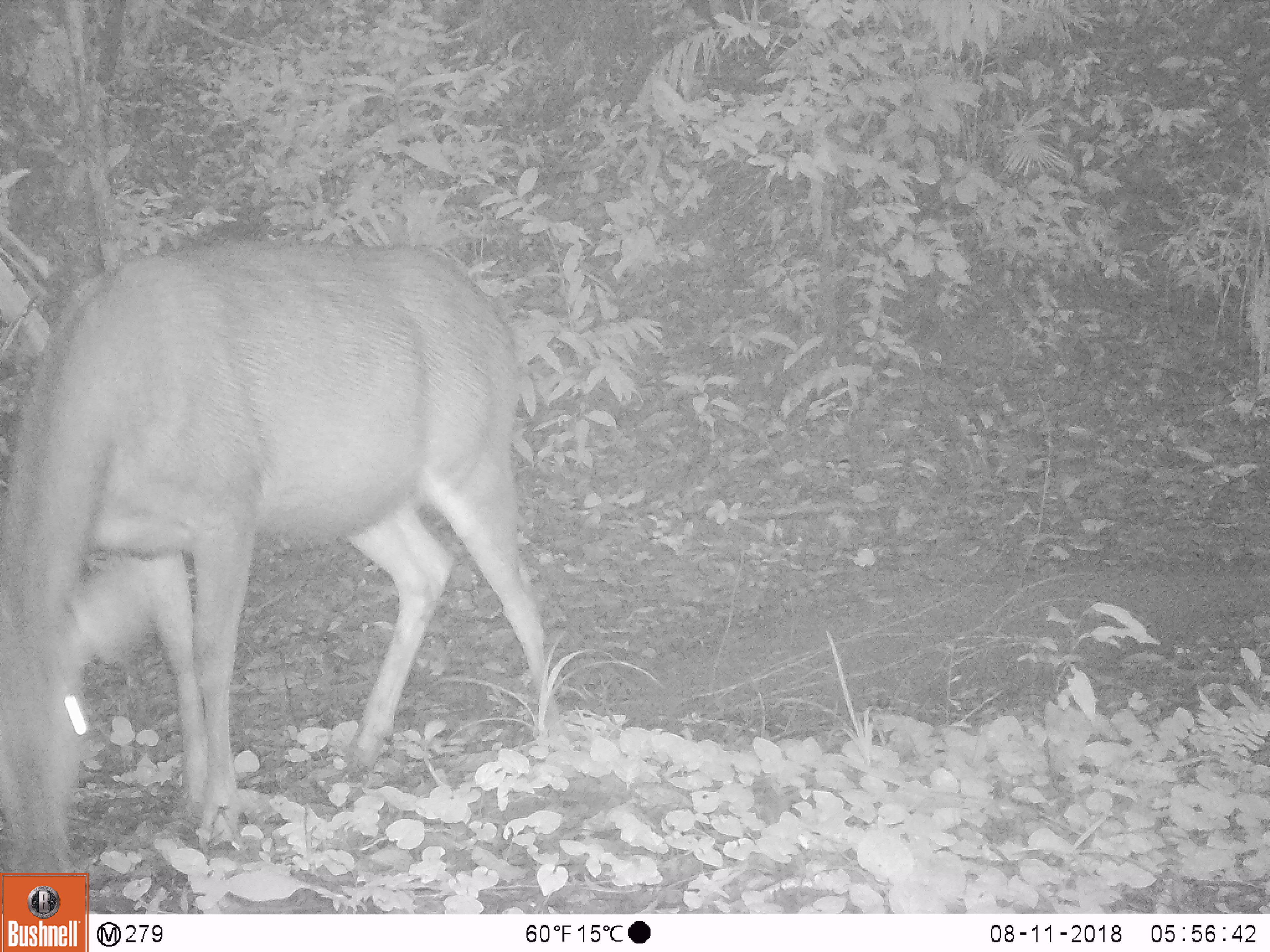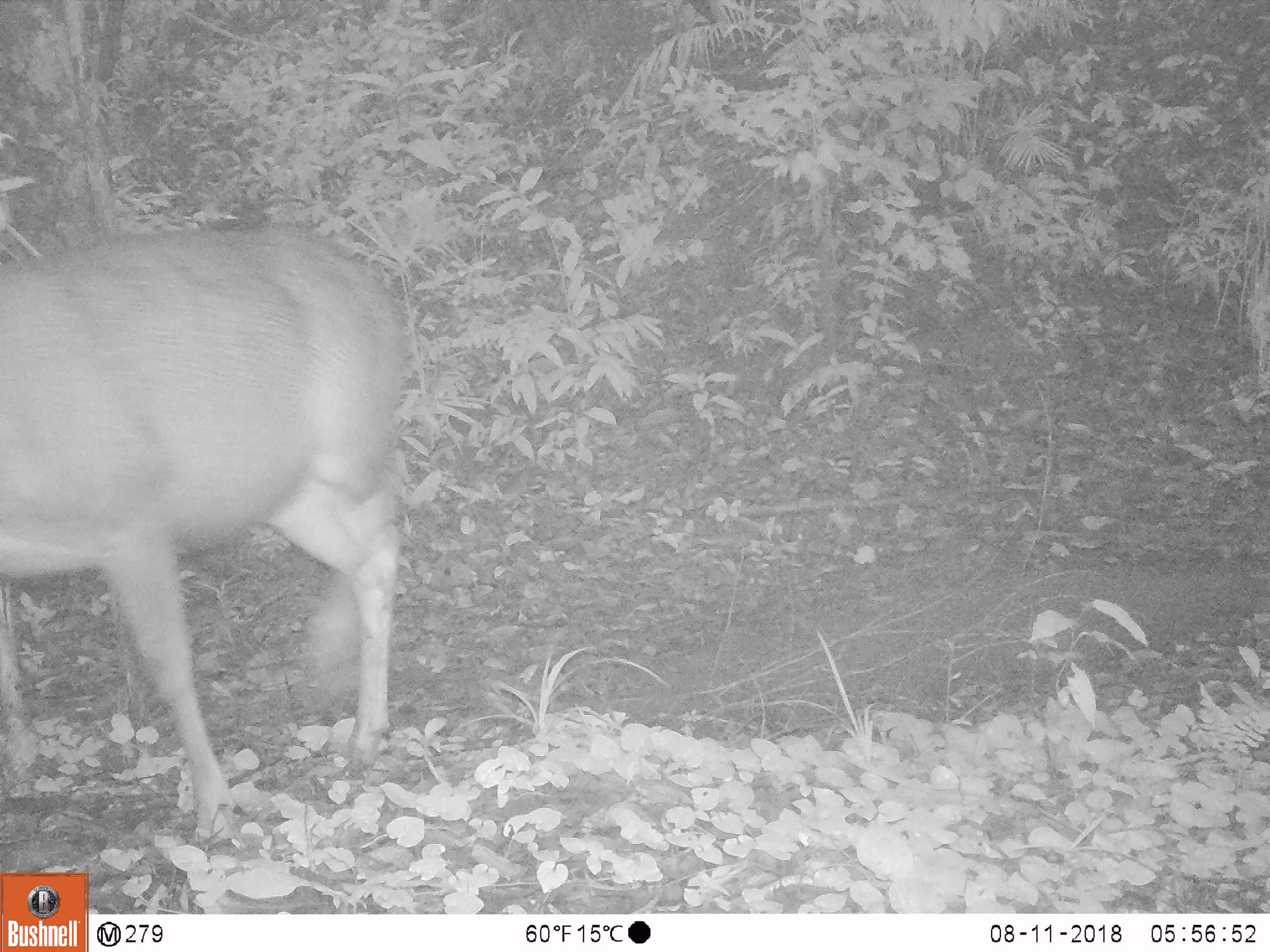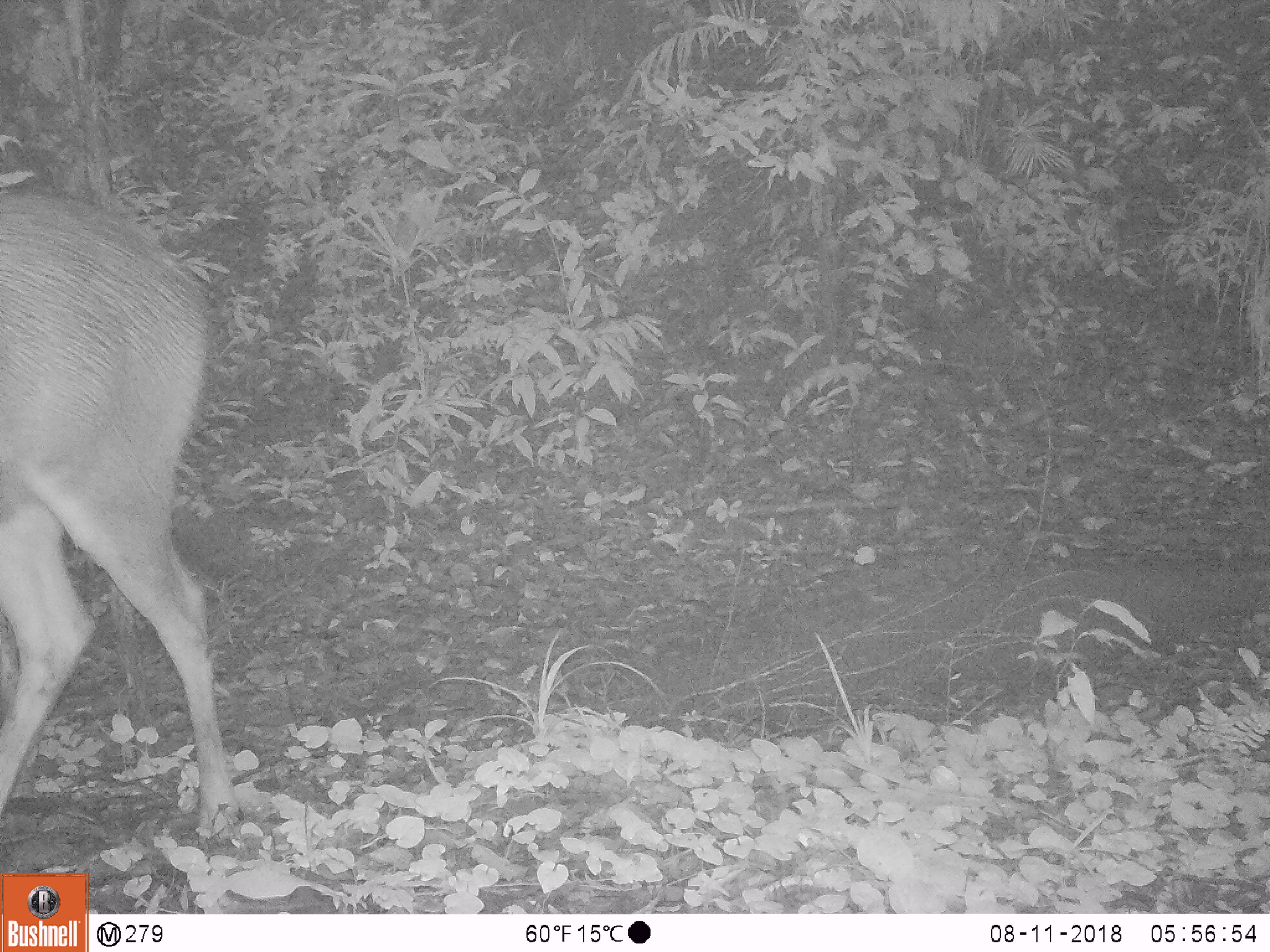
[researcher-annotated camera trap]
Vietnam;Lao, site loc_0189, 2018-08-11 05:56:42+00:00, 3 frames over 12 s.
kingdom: Animalia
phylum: Chordata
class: Mammalia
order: Artiodactyla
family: Cervidae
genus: Rusa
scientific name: Rusa unicolor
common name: sambar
Sambar (Rusa unicolor). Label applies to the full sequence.